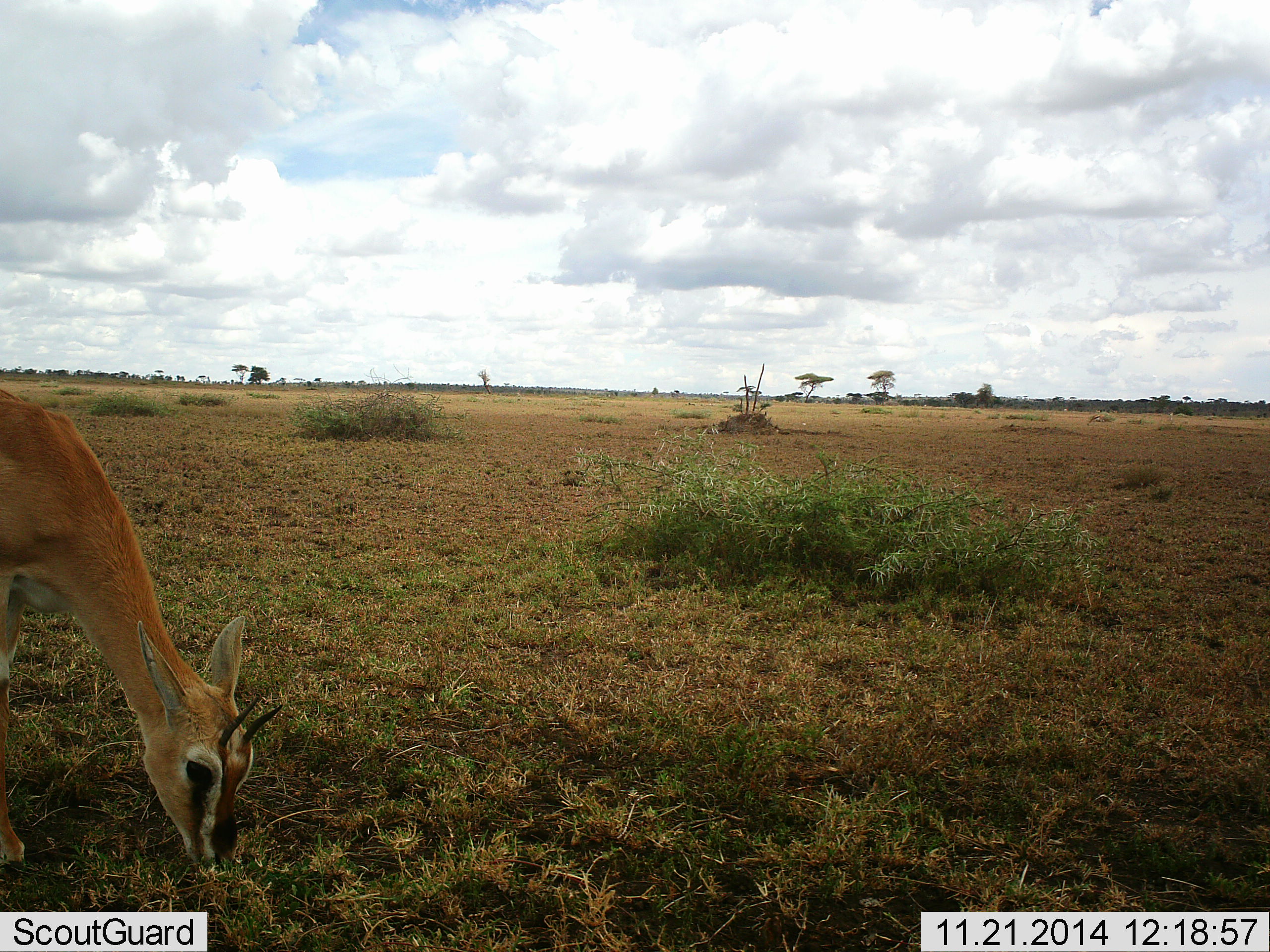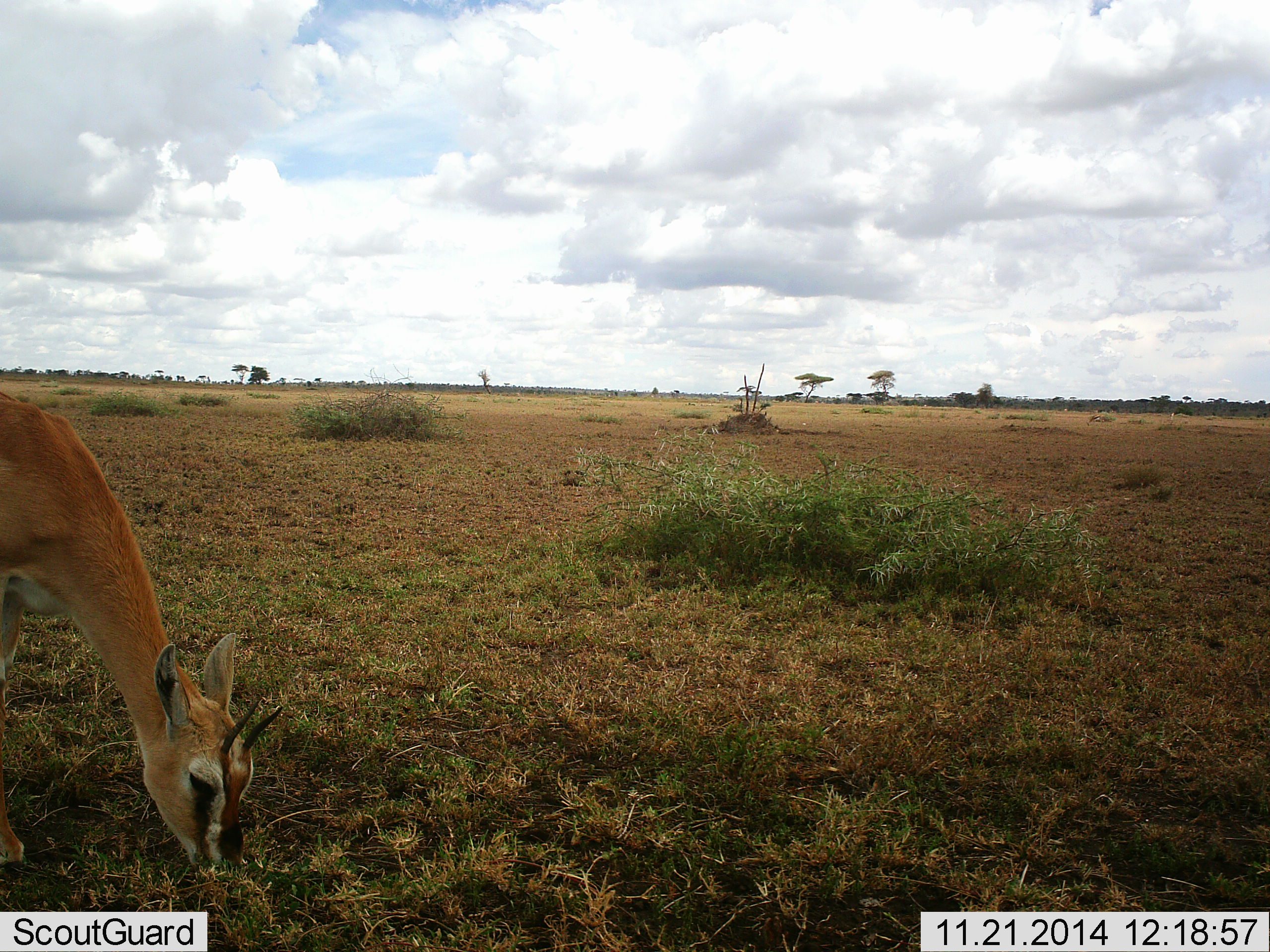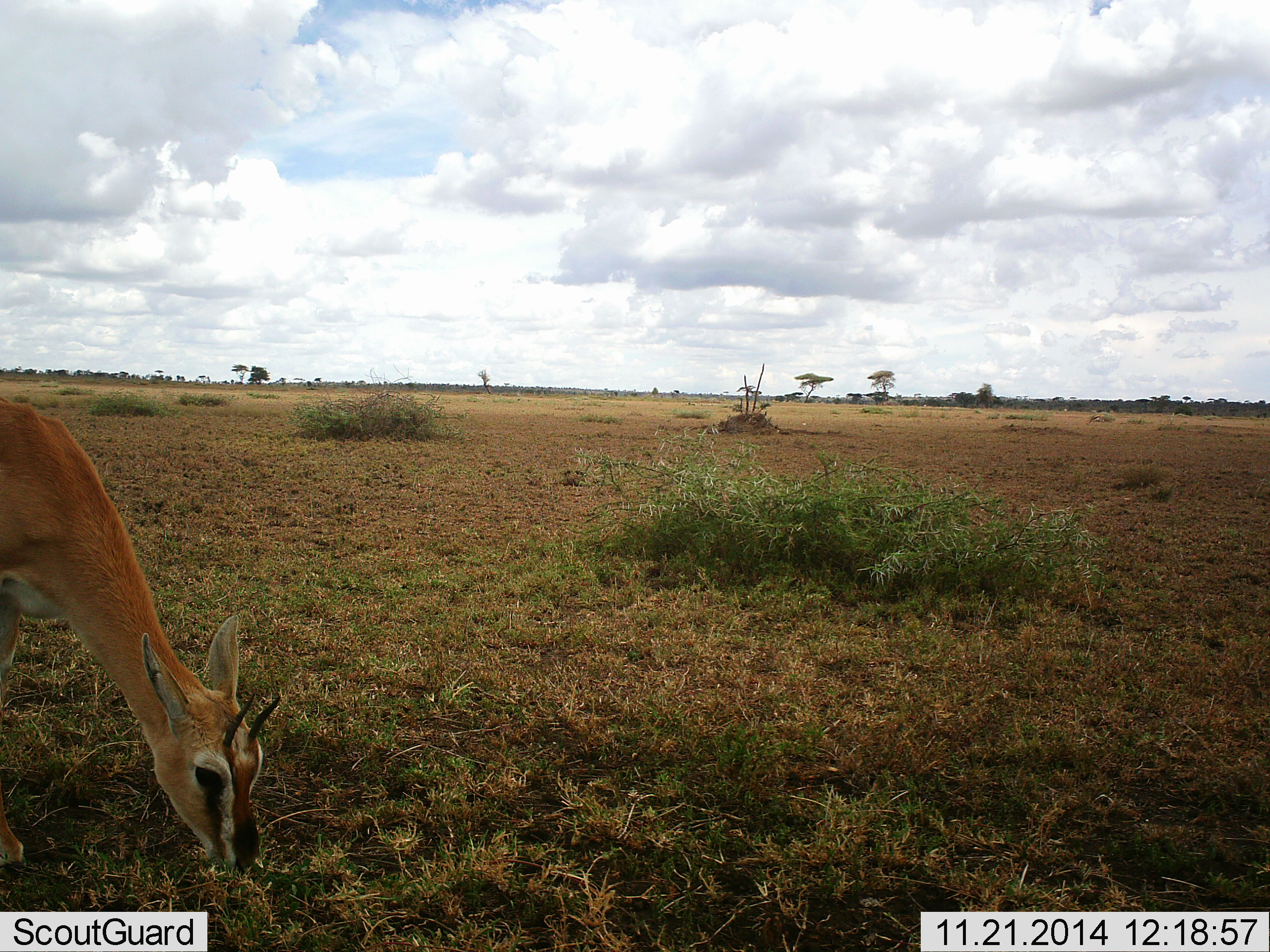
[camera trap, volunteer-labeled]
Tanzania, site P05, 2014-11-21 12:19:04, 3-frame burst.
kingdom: Animalia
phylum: Chordata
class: Mammalia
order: Artiodactyla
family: Bovidae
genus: Eudorcas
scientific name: Eudorcas thomsonii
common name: thomson's gazelle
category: gazellethomsons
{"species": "gazellethomsons (thomson's gazelle) (Eudorcas thomsonii)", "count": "1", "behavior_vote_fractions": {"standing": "10%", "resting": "0%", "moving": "0%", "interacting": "0%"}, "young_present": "0%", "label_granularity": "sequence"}